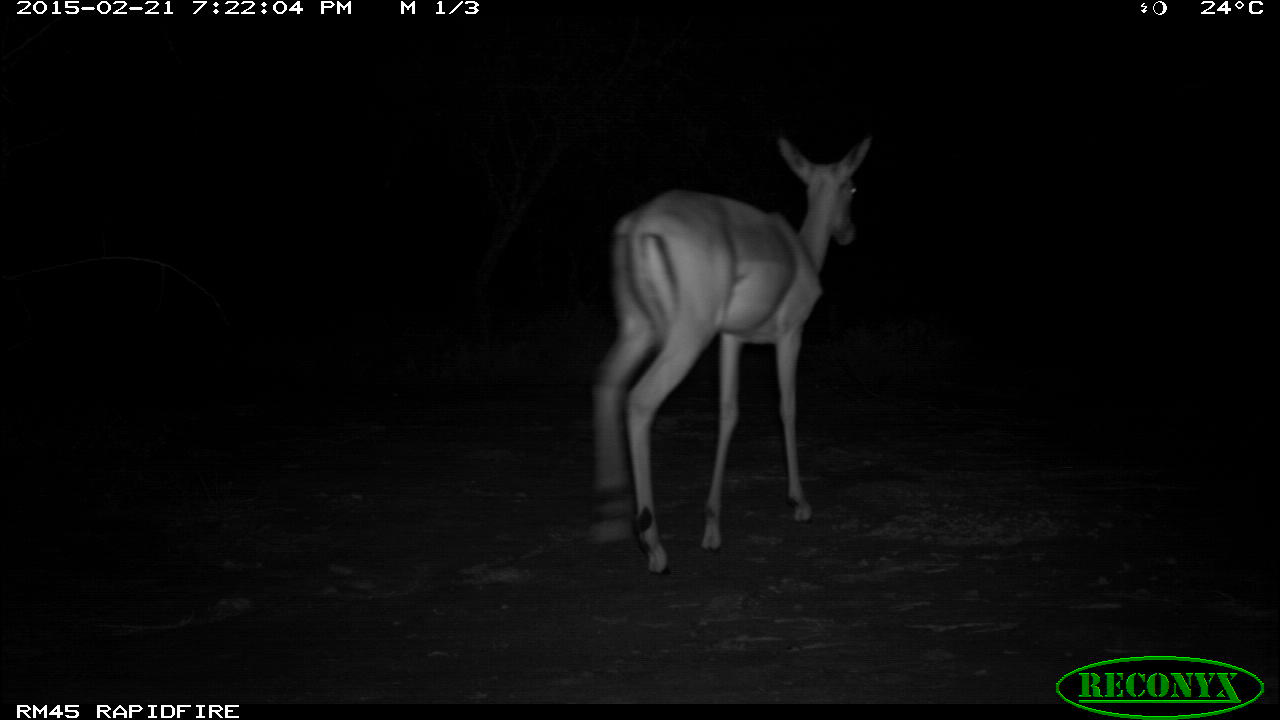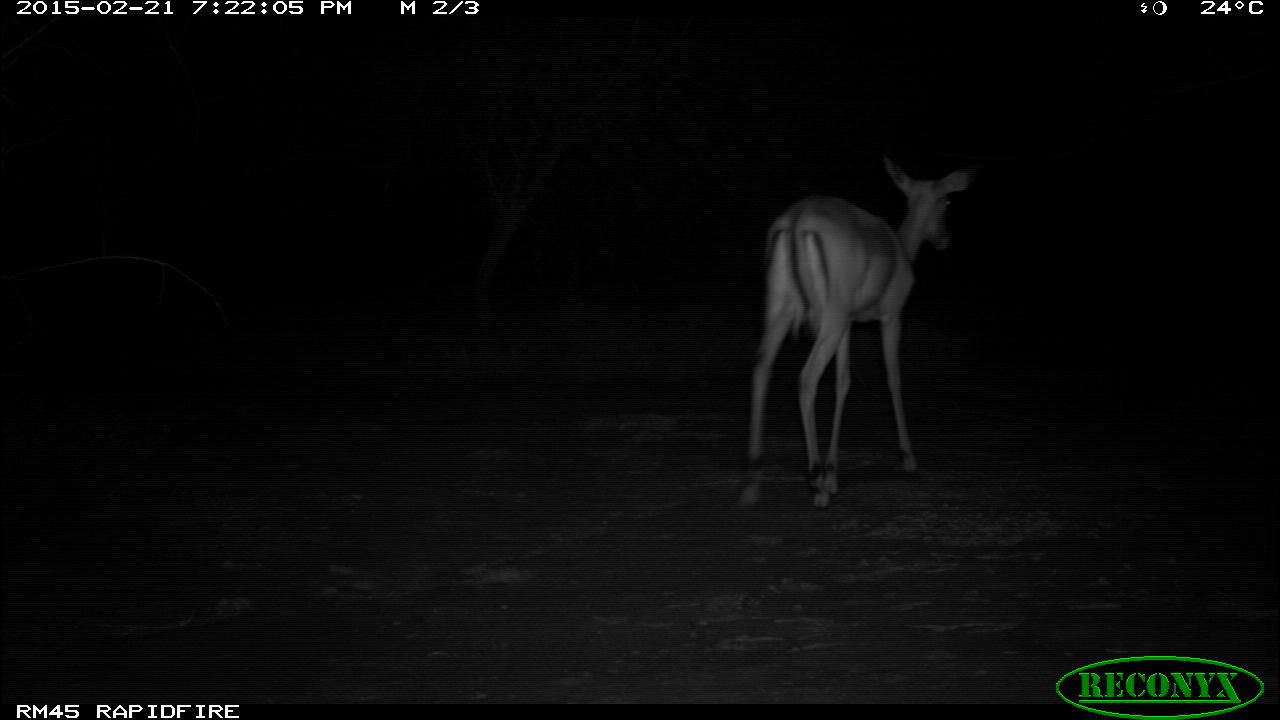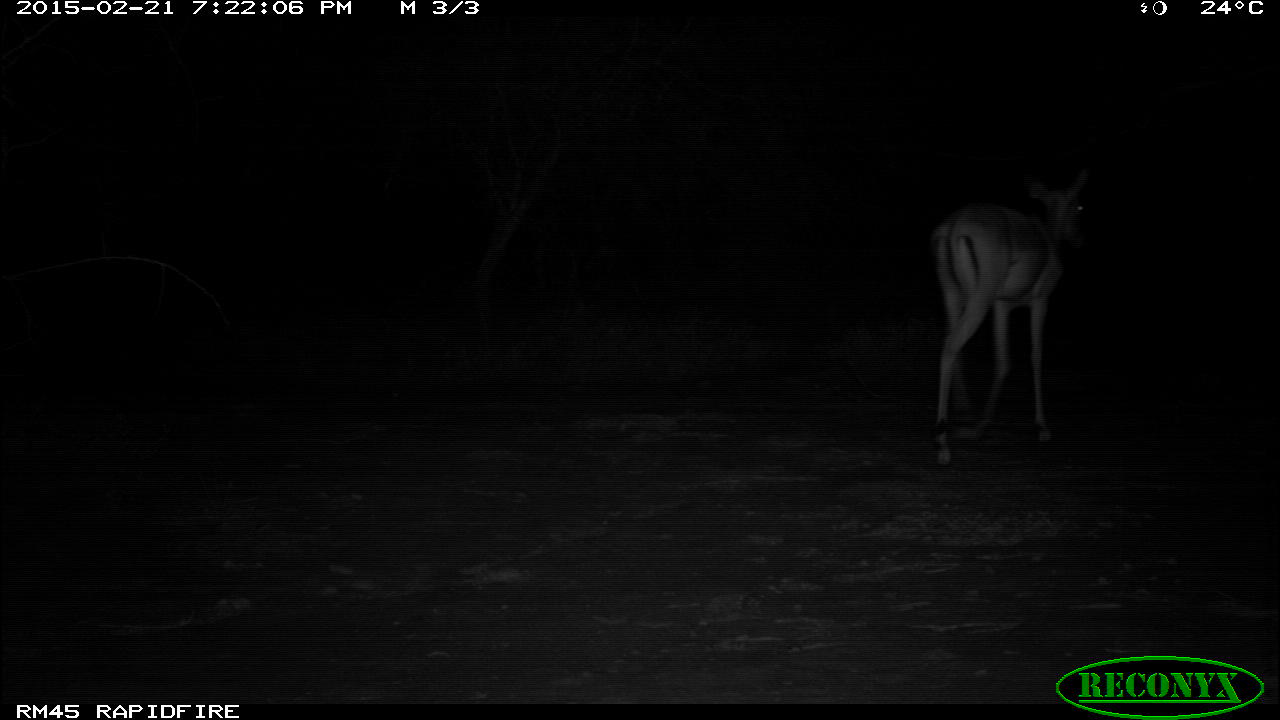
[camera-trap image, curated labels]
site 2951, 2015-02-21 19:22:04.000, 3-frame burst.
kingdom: Animalia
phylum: Chordata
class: Mammalia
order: Artiodactyla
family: Bovidae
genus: Aepyceros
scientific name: Aepyceros melampus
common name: impala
Aepyceros melampus (impala), count 1.